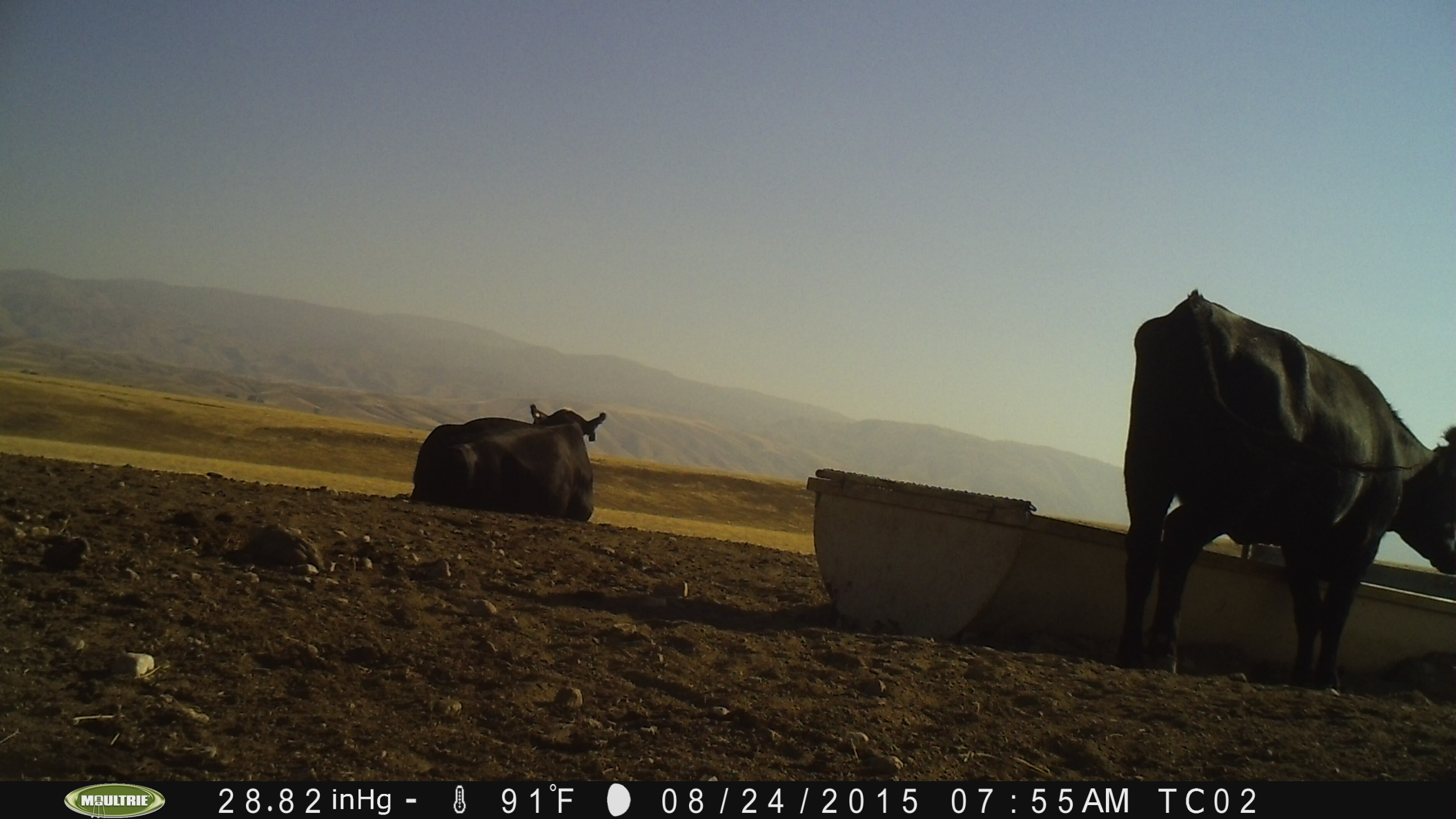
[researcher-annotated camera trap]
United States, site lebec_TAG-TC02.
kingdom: Animalia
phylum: Chordata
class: Mammalia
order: Artiodactyla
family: Bovidae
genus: Bos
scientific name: Bos taurus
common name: domestic cow